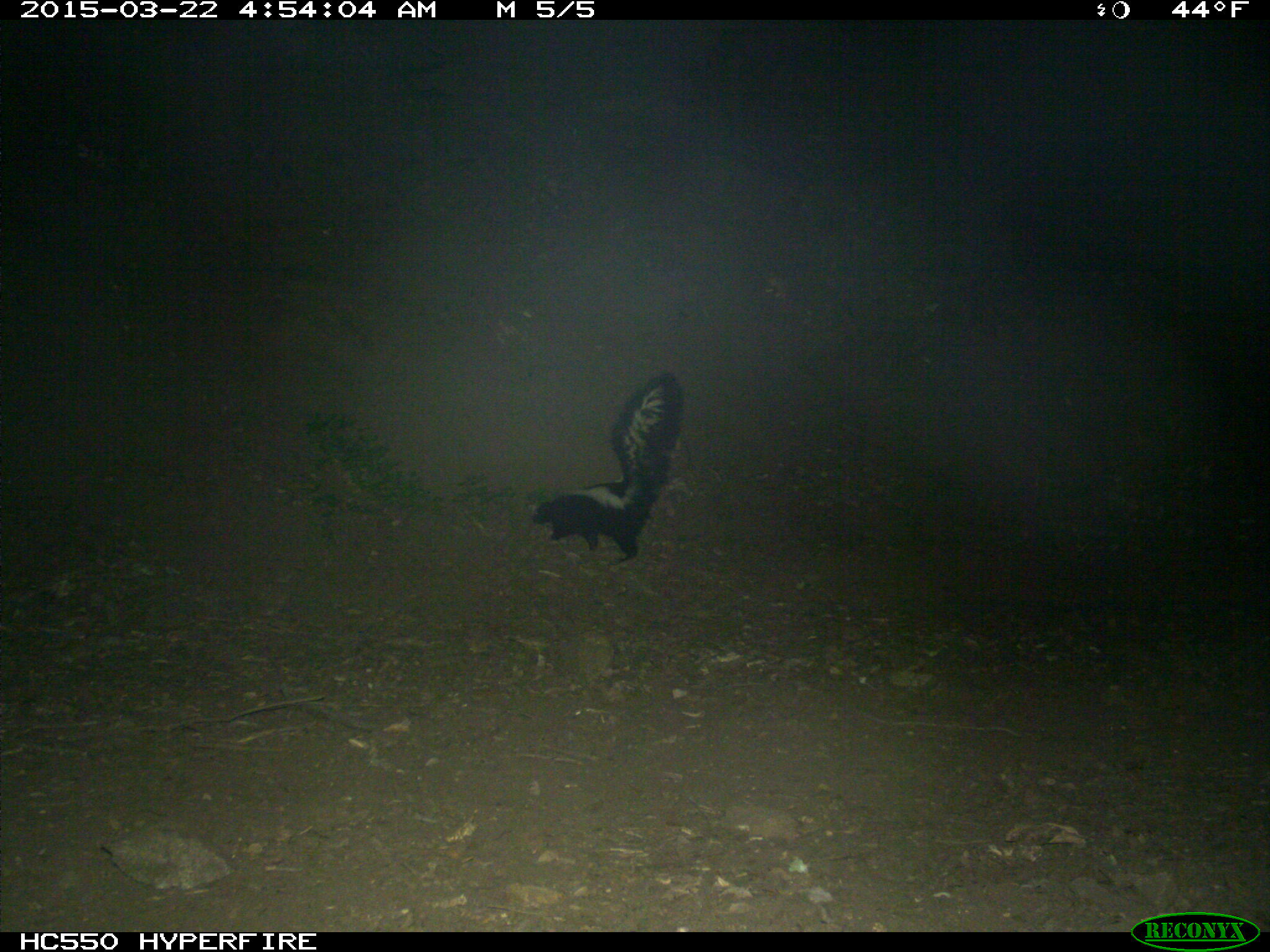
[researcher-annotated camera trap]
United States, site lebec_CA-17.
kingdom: Animalia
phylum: Chordata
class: Mammalia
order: Carnivora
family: Mephitidae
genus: Mephitis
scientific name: Mephitis mephitis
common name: striped skunk